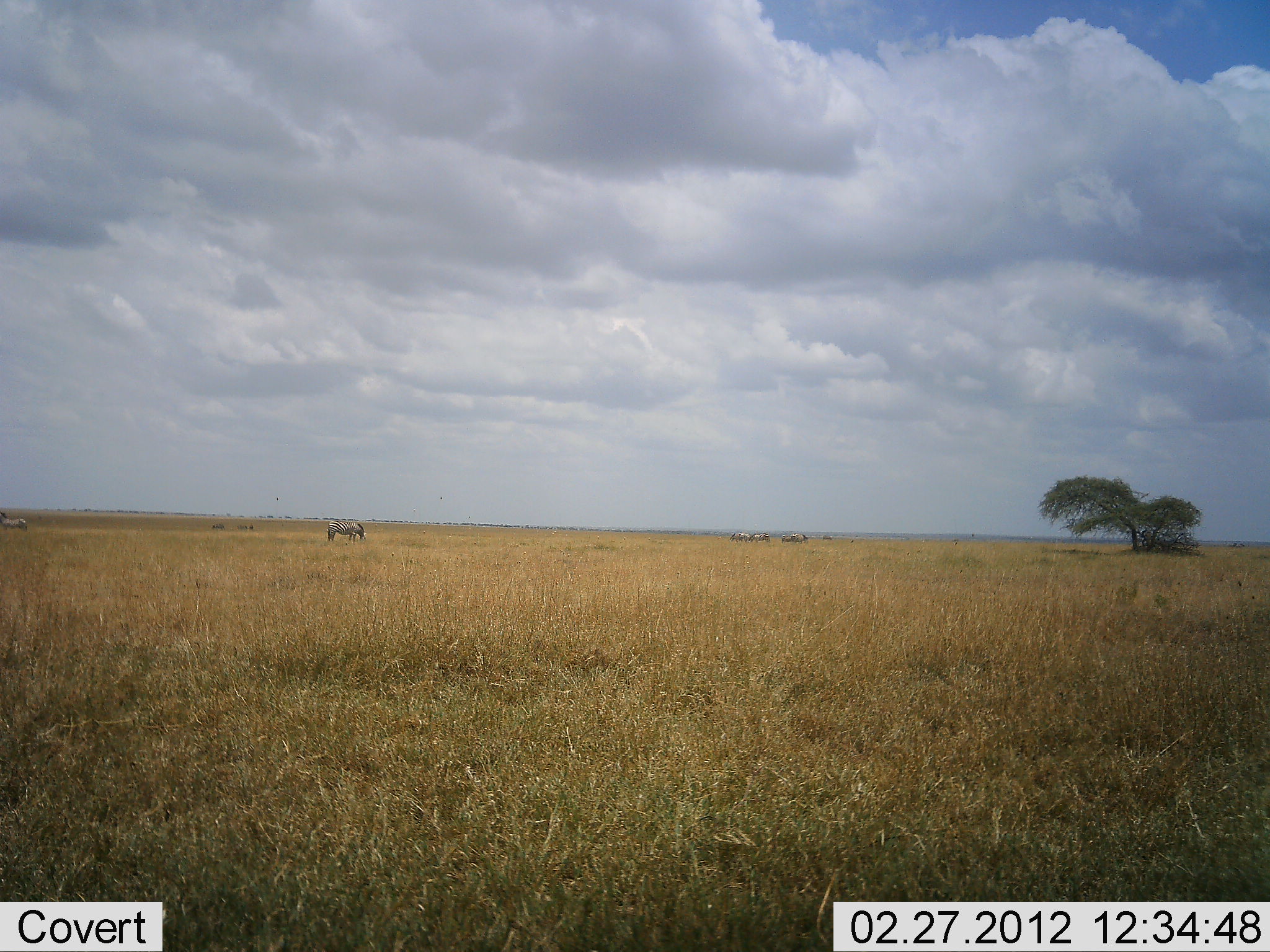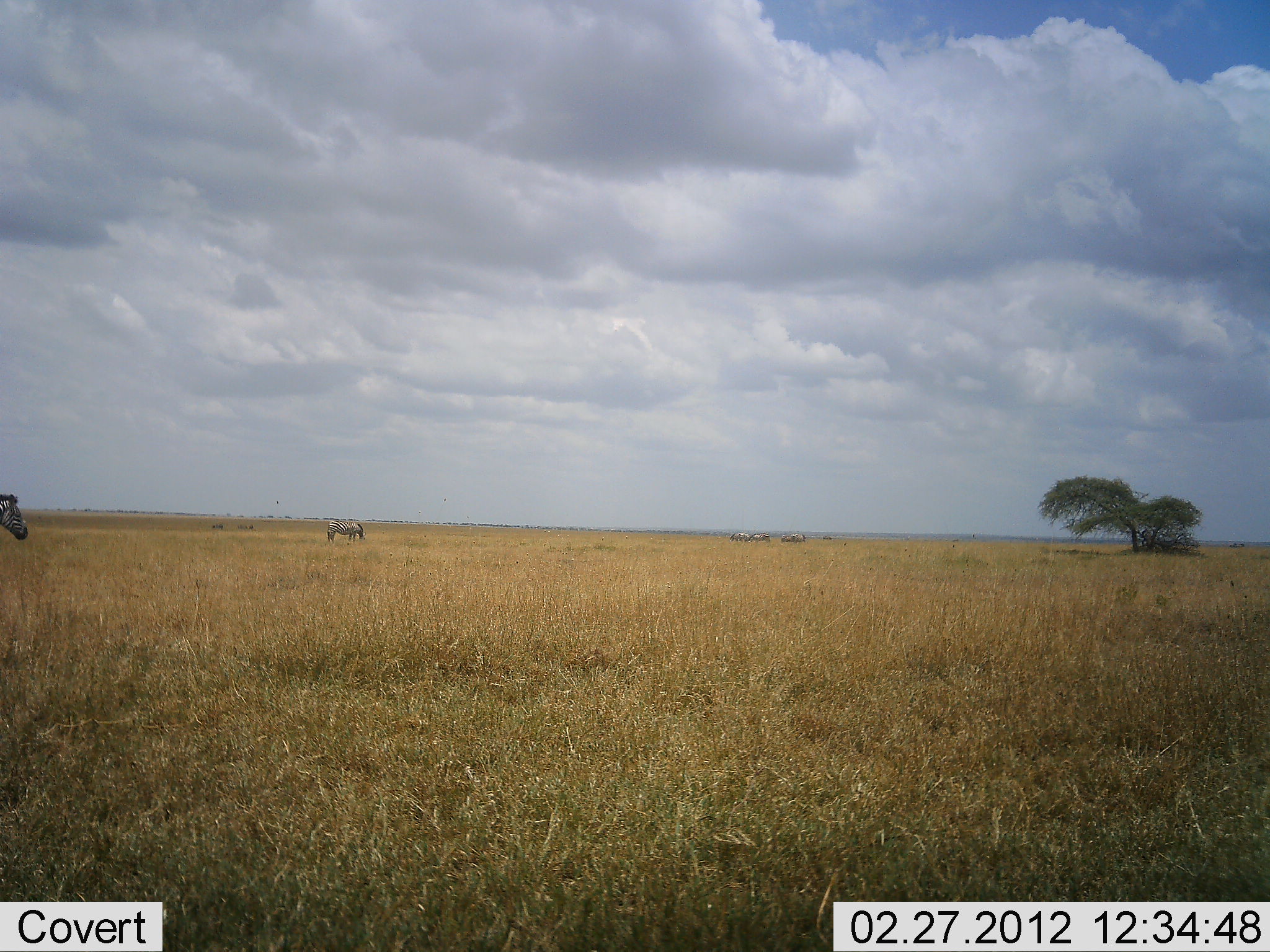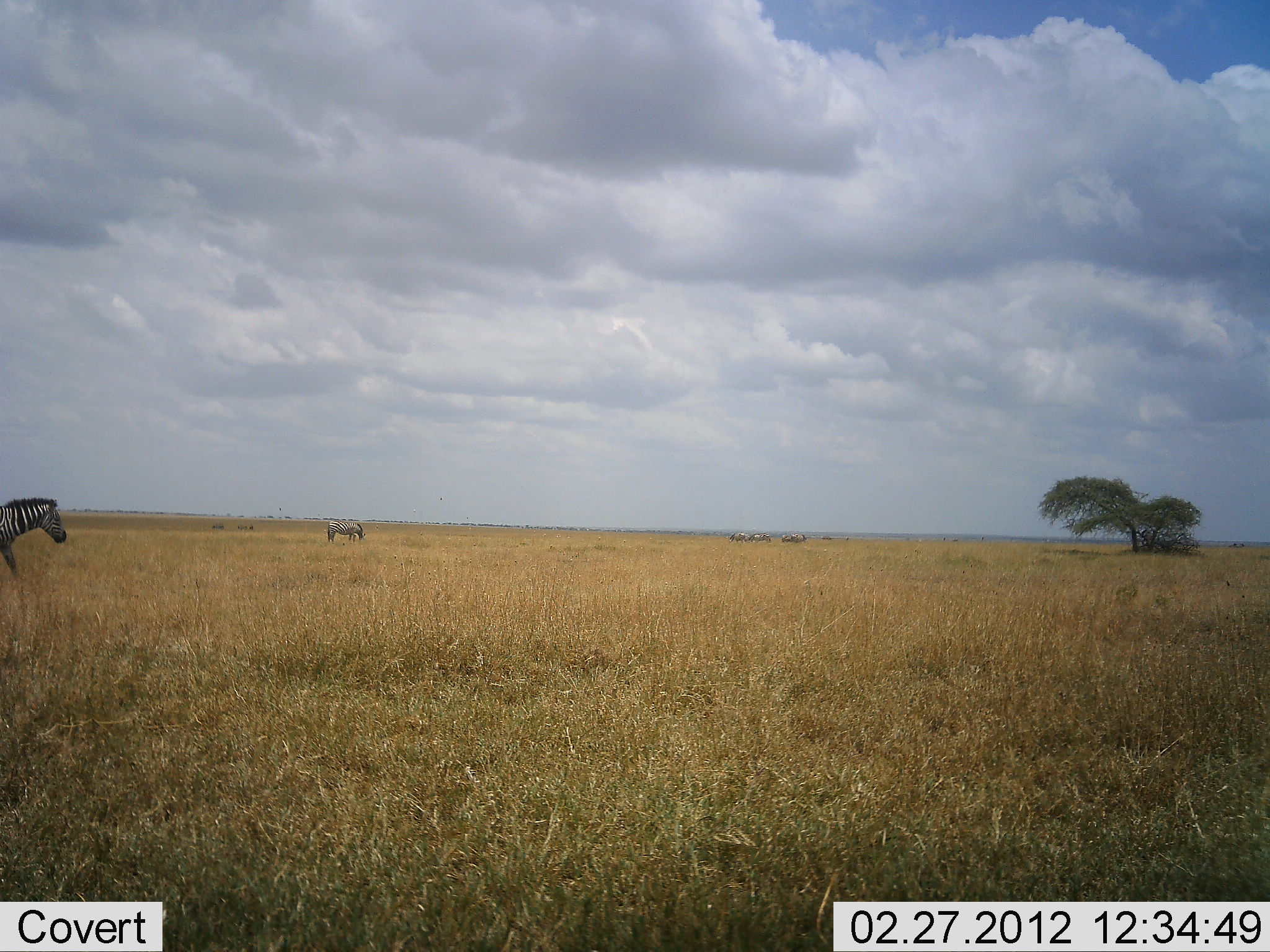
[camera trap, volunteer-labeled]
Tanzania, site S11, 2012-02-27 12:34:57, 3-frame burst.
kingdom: Animalia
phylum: Chordata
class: Mammalia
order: Perissodactyla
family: Equidae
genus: Equus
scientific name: Equus quagga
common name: plains zebra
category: zebra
Zebra (plains zebra) (Equus quagga), count 2. Behavior (volunteer vote fractions): standing 44%, resting 0%, moving 88%, interacting 0%. Young present (vote fraction): 0%. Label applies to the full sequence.